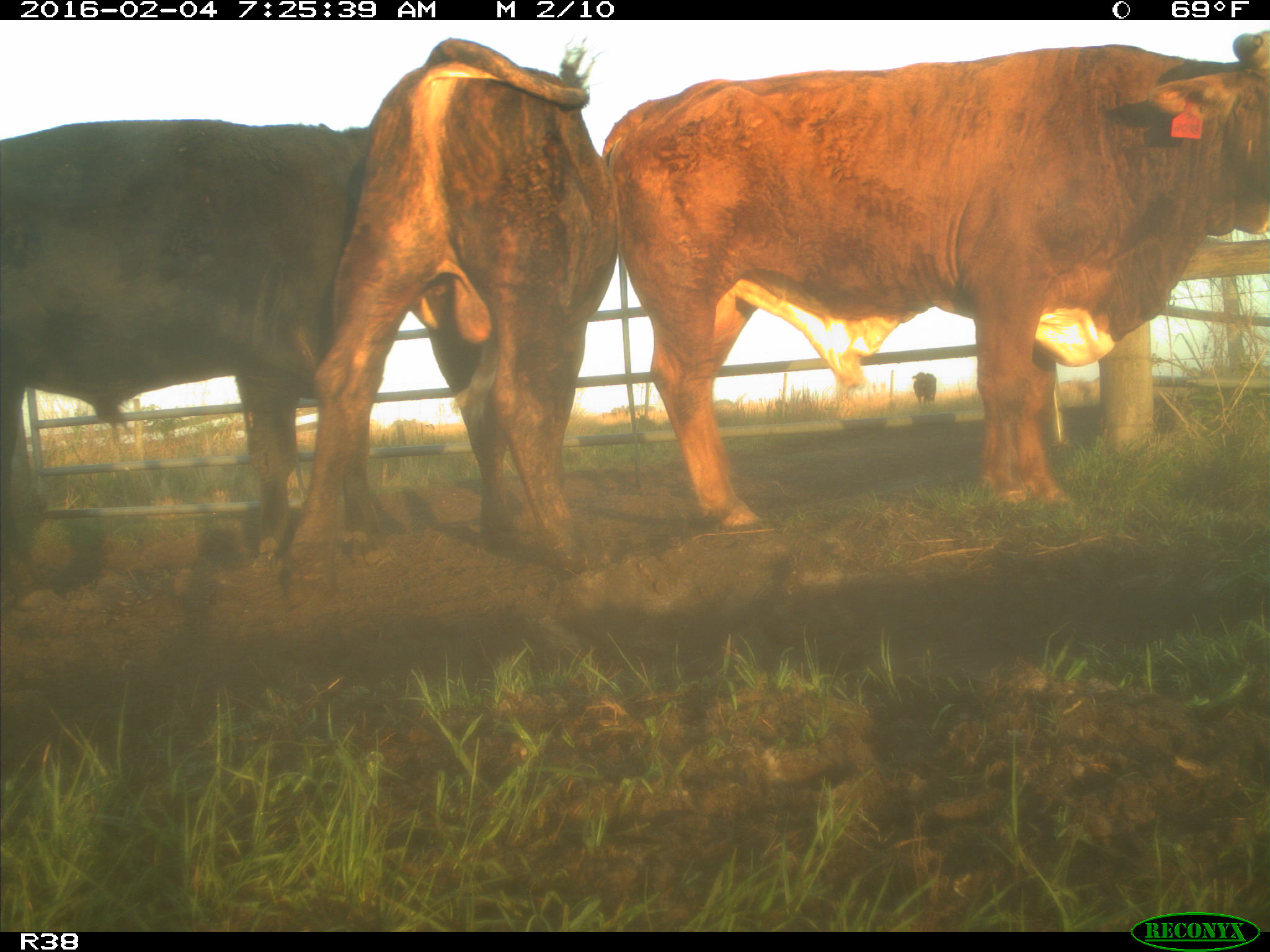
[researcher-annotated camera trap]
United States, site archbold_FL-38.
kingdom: Animalia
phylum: Chordata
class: Mammalia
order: Artiodactyla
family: Bovidae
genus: Bos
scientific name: Bos taurus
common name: domestic cow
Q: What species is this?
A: Bos taurus (domestic cow).